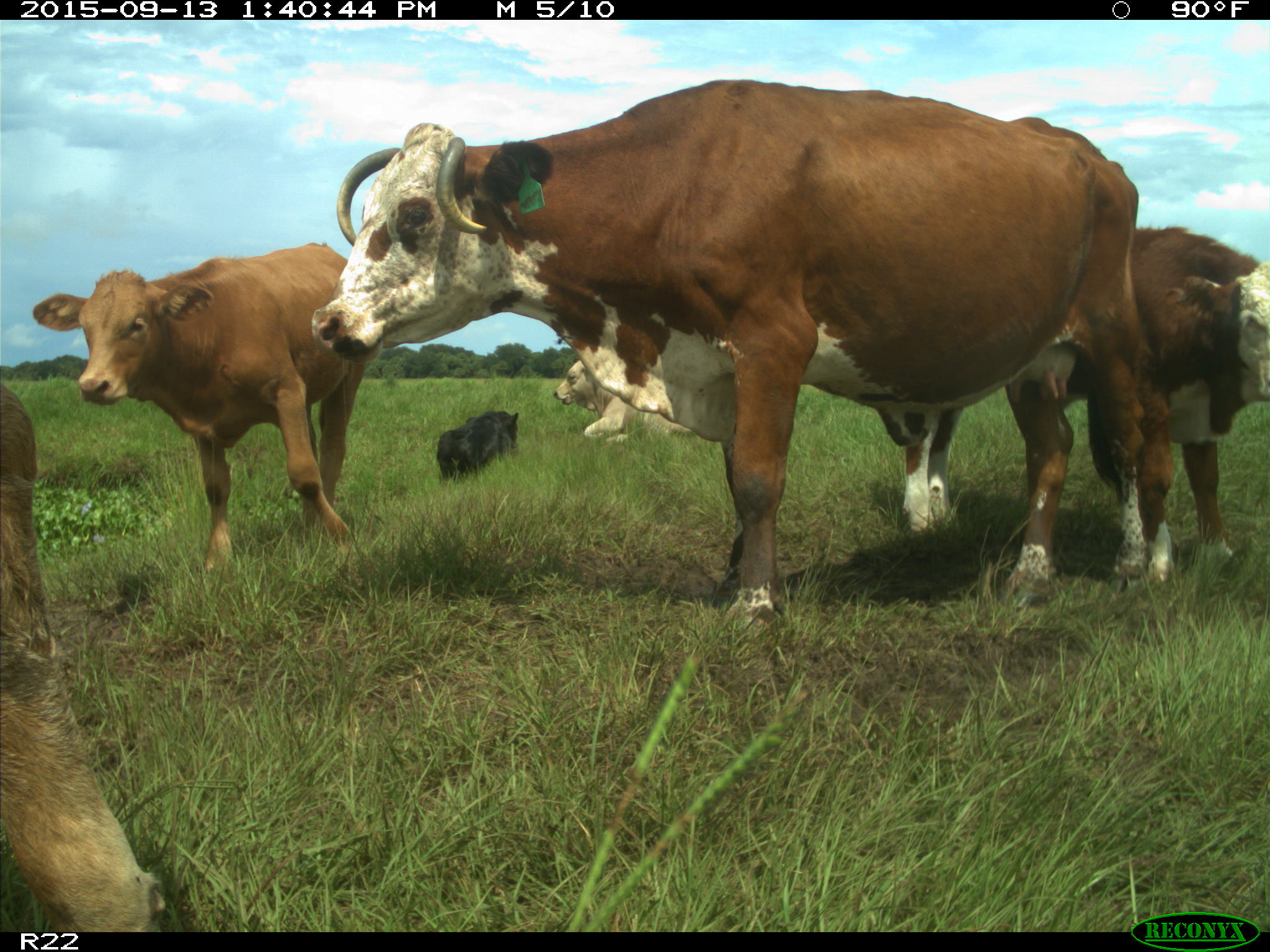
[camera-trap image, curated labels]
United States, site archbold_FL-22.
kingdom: Animalia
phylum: Chordata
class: Mammalia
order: Artiodactyla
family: Bovidae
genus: Bos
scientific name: Bos taurus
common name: domestic cow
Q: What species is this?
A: Bos taurus (domestic cow).